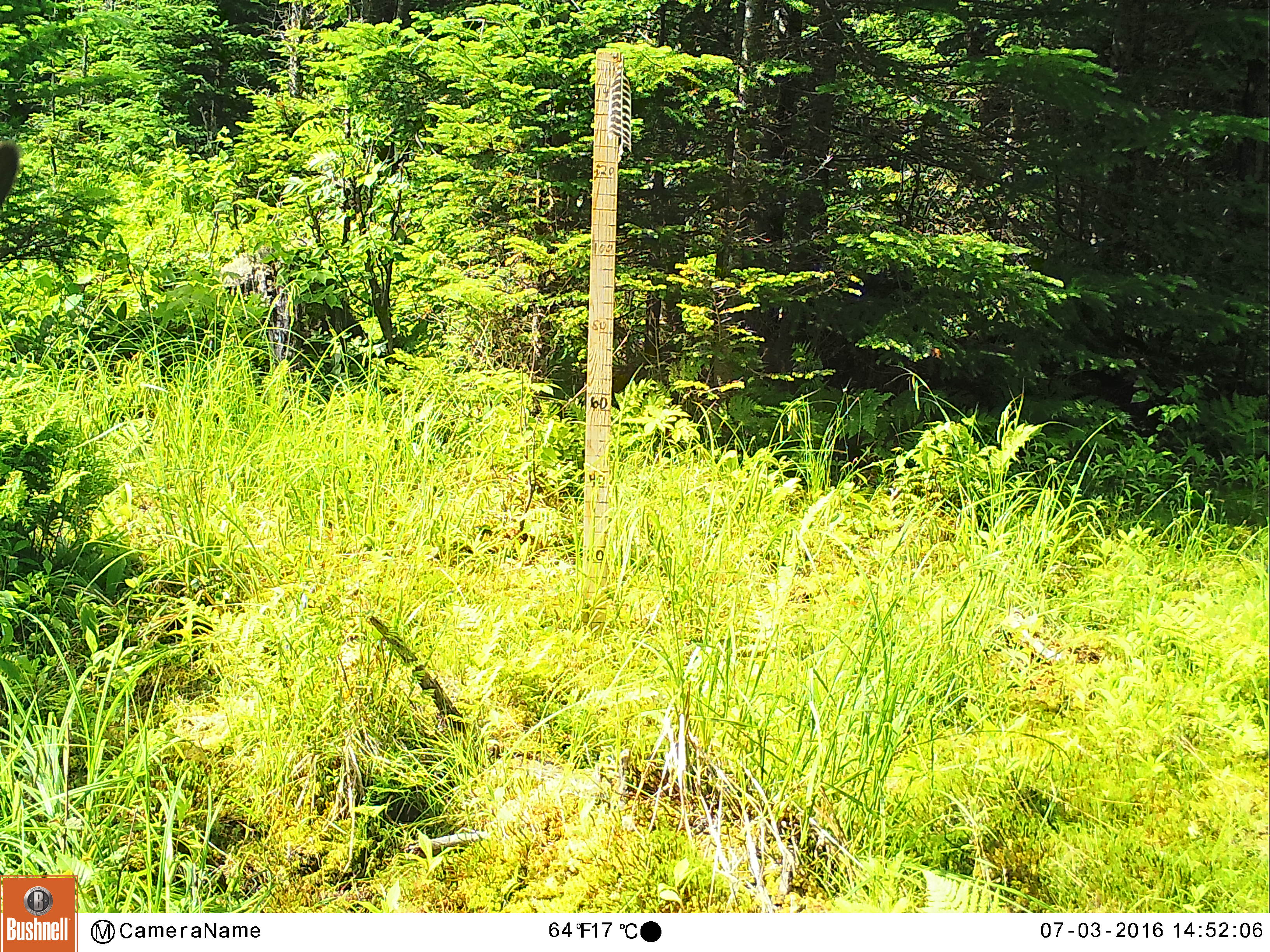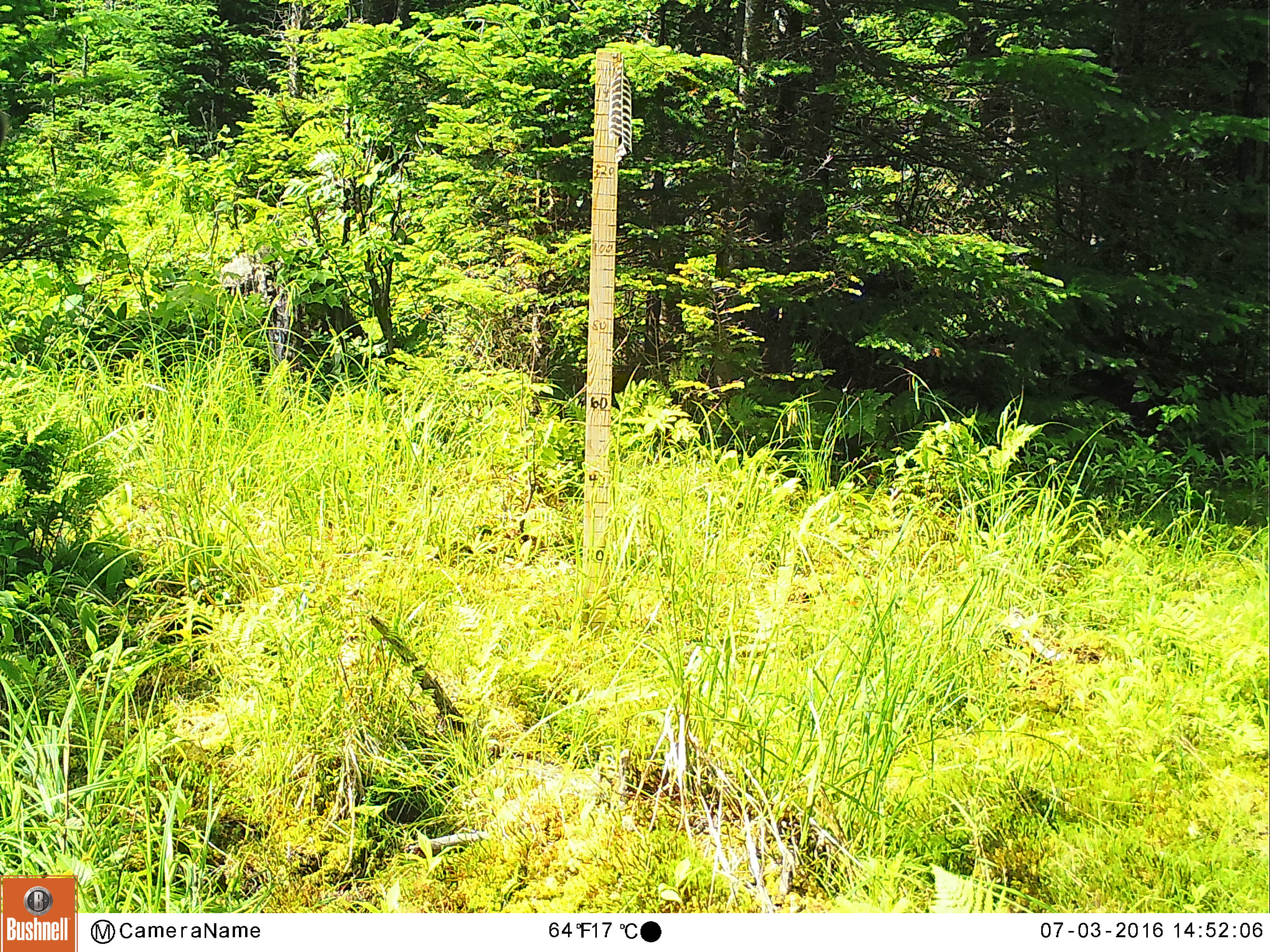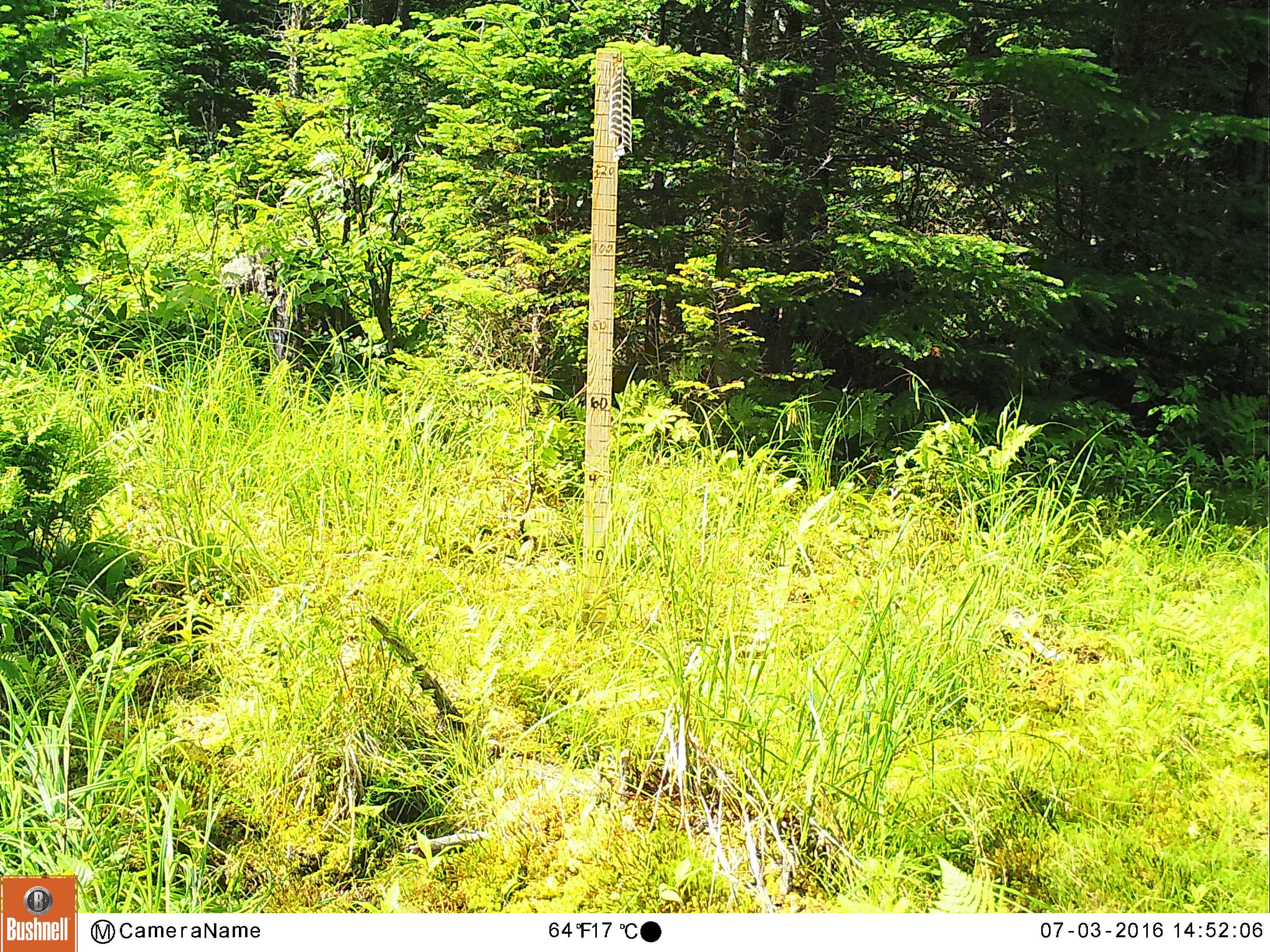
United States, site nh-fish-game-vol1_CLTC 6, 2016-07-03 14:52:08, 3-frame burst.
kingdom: Animalia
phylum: Chordata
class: Mammalia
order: Artiodactyla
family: Cervidae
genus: Alces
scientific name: Alces alces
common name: moose